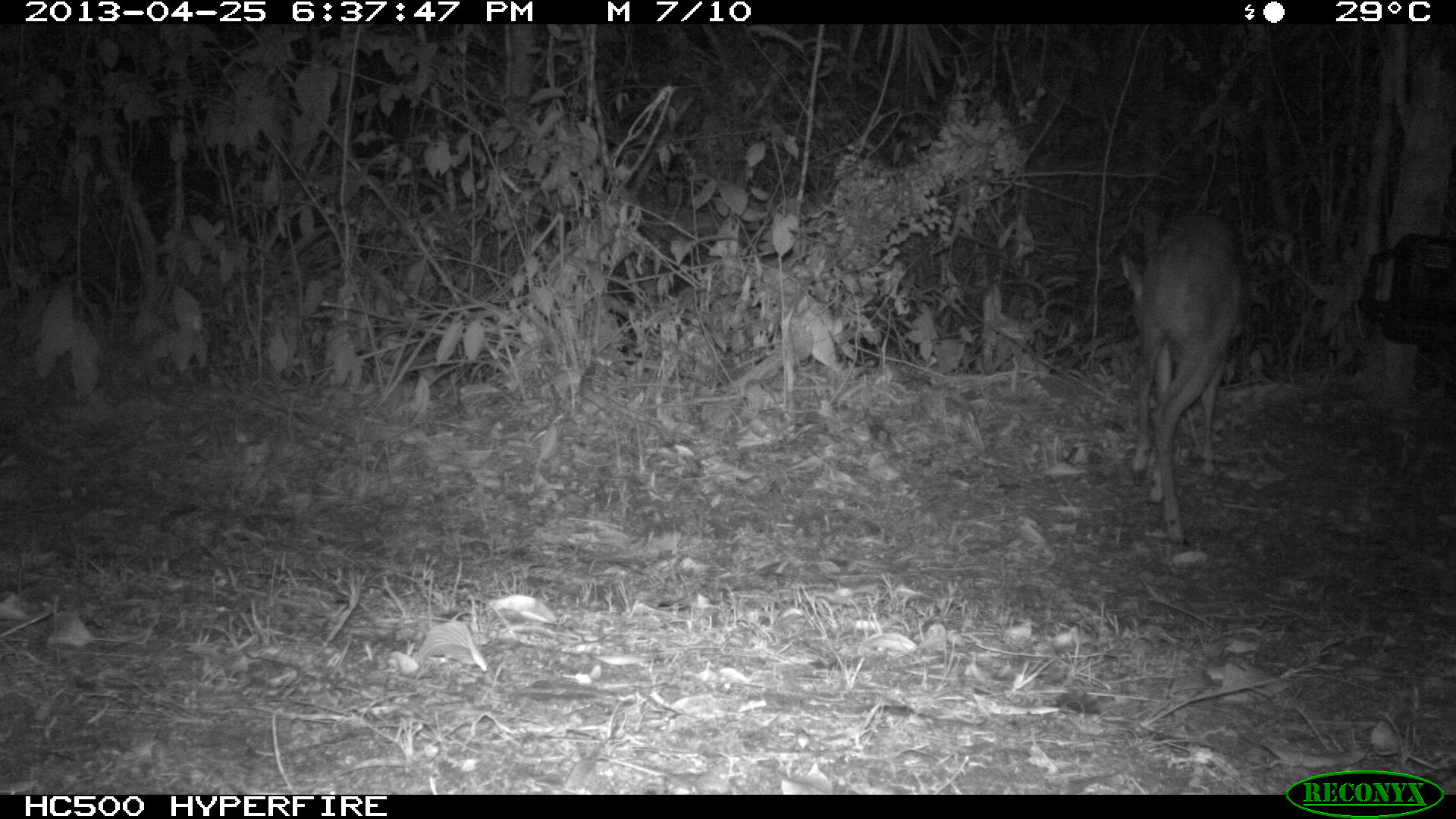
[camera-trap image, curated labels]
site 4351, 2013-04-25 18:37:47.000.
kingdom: Animalia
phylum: Chordata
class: Mammalia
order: Artiodactyla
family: Cervidae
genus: Mazama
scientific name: Mazama temama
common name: central american red brocket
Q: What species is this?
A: Mazama temama (central american red brocket).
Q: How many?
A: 1.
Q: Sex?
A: Female.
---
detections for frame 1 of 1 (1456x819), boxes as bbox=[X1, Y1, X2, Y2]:
mazama temama: bbox=[1117, 209, 1251, 547]